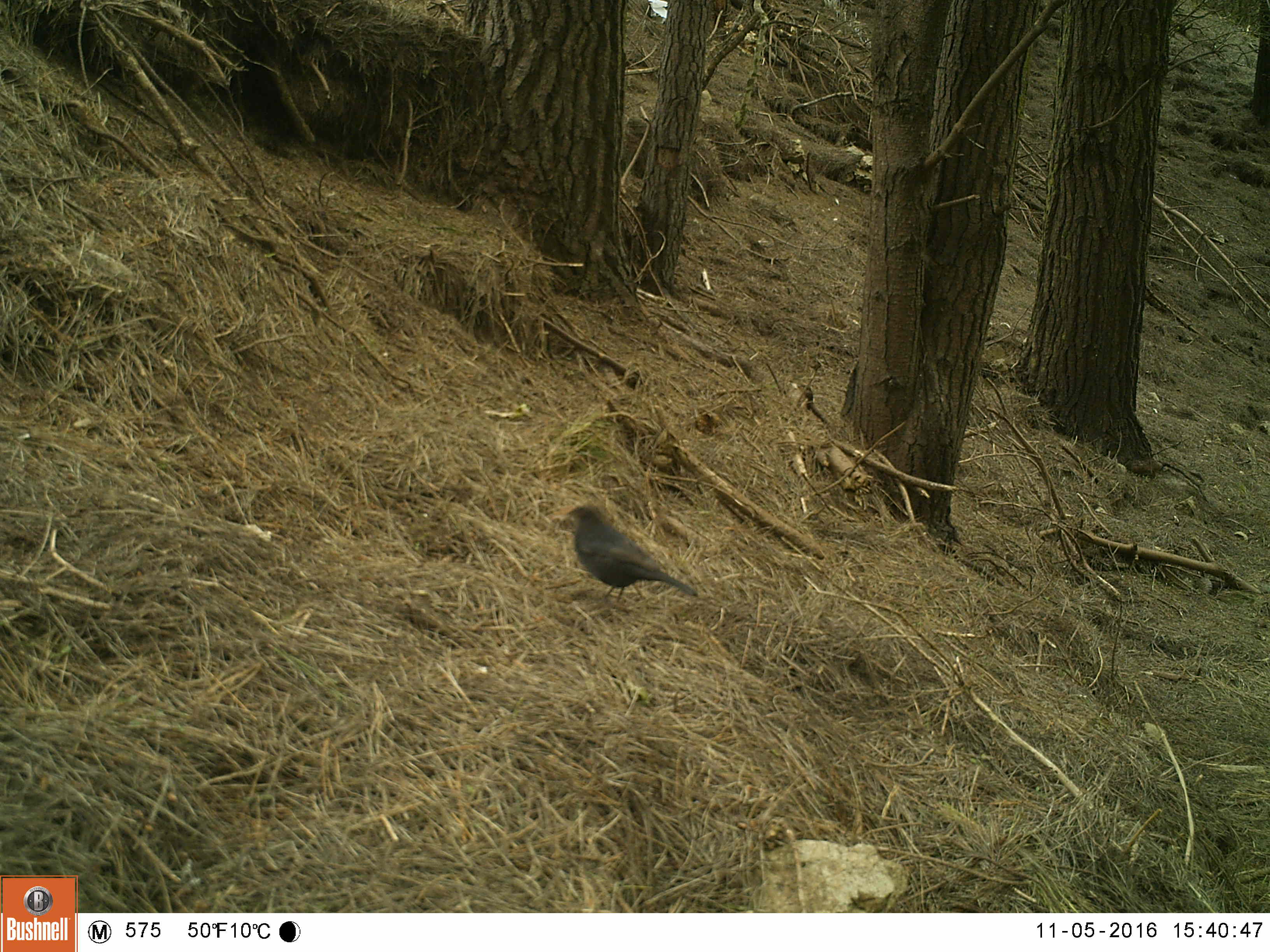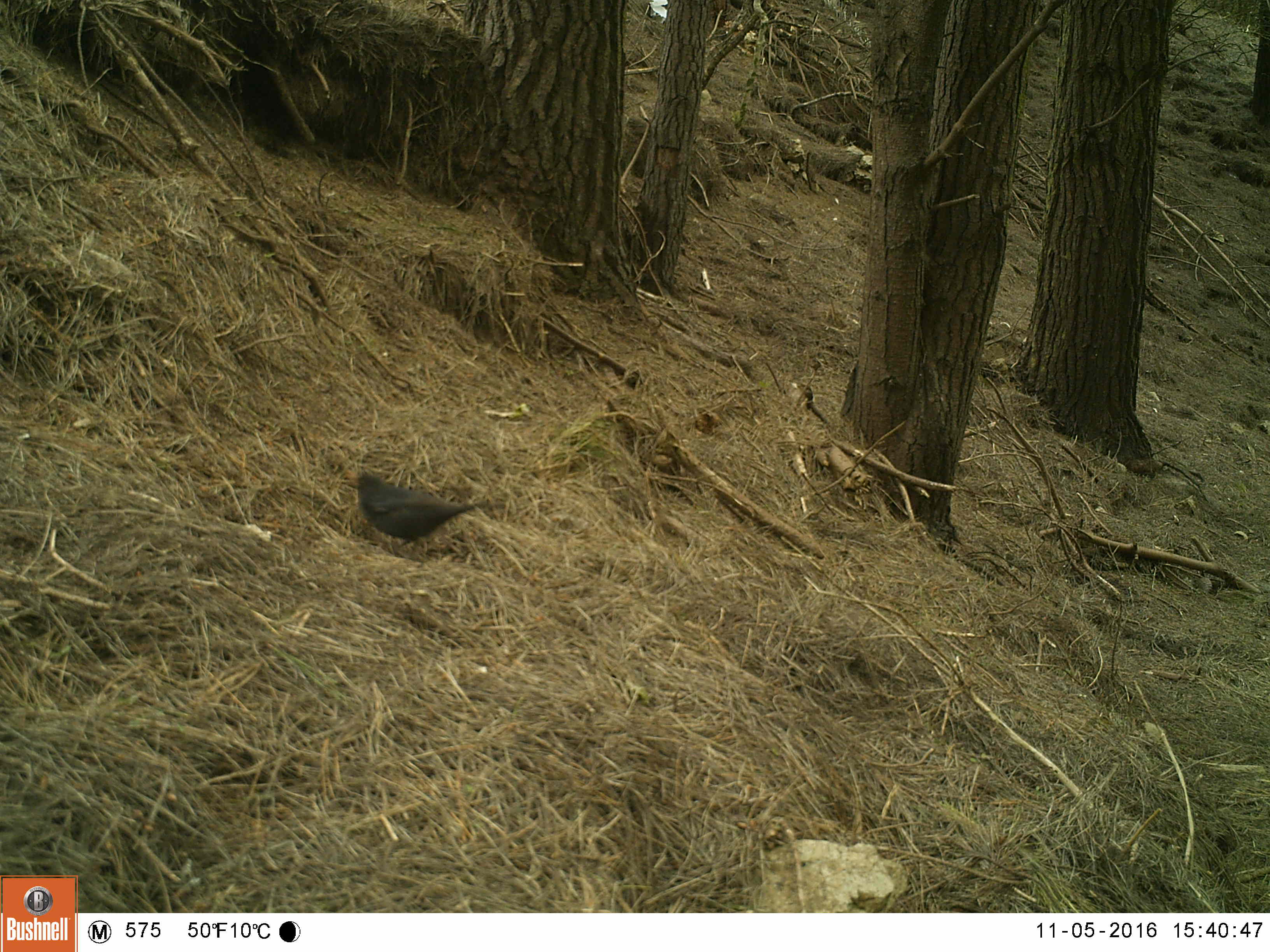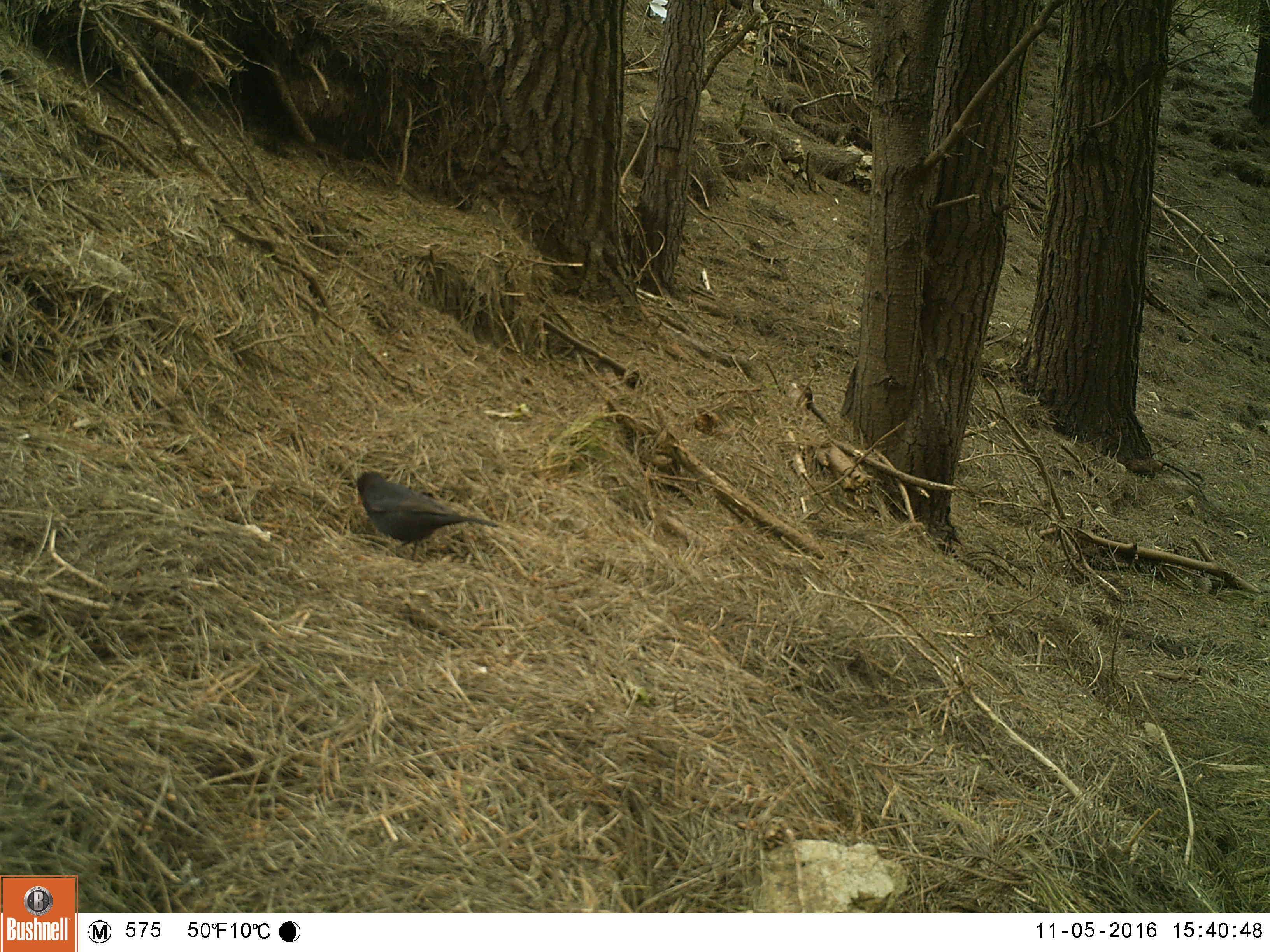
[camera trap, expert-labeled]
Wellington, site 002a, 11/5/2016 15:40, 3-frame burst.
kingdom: Animalia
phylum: Chordata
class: Aves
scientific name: Aves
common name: bird